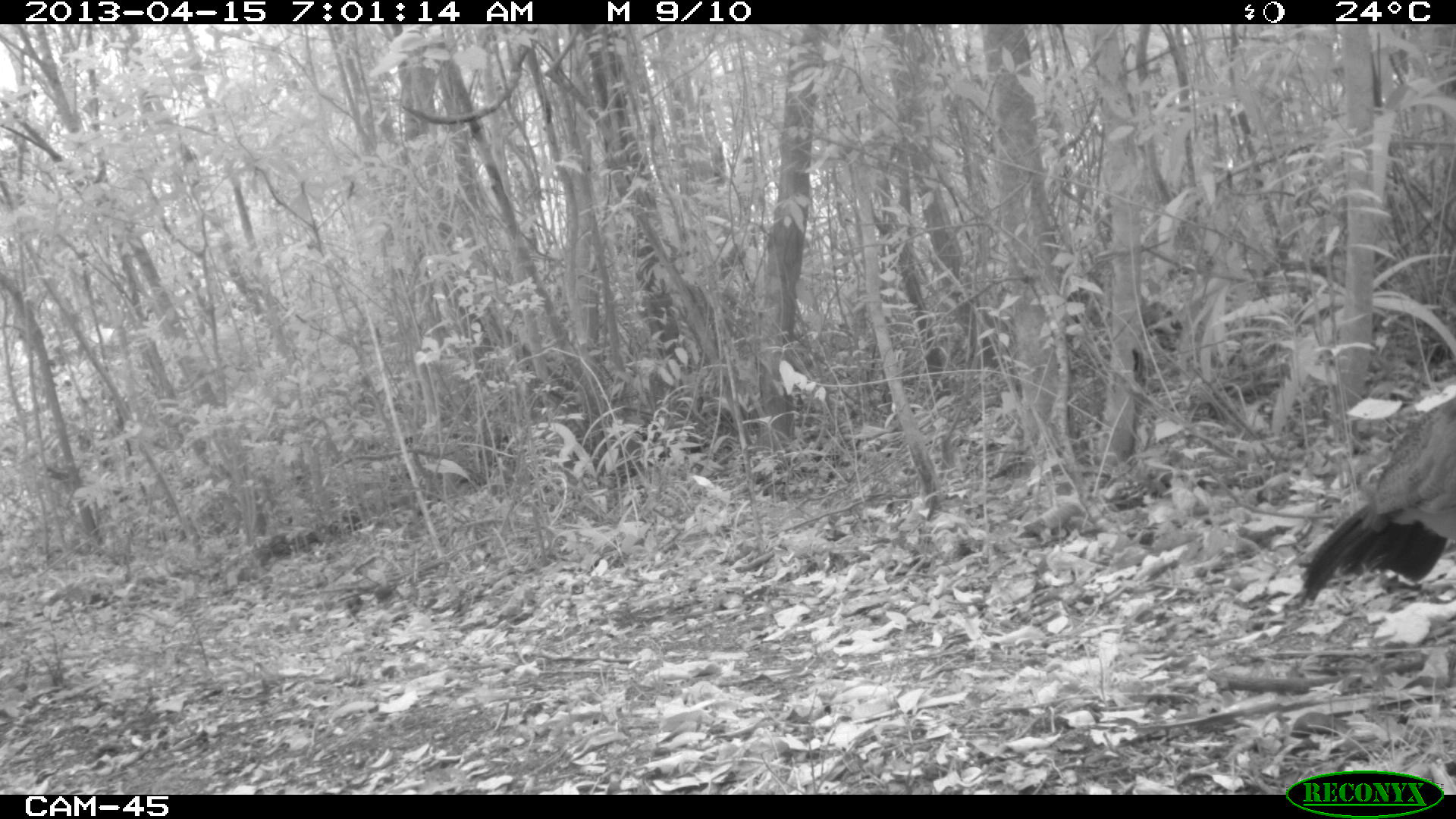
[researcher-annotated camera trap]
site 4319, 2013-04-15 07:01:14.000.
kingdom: Animalia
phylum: Chordata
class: Aves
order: Galliformes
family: Cracidae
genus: Crax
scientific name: Crax rubra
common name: great curassow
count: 1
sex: female